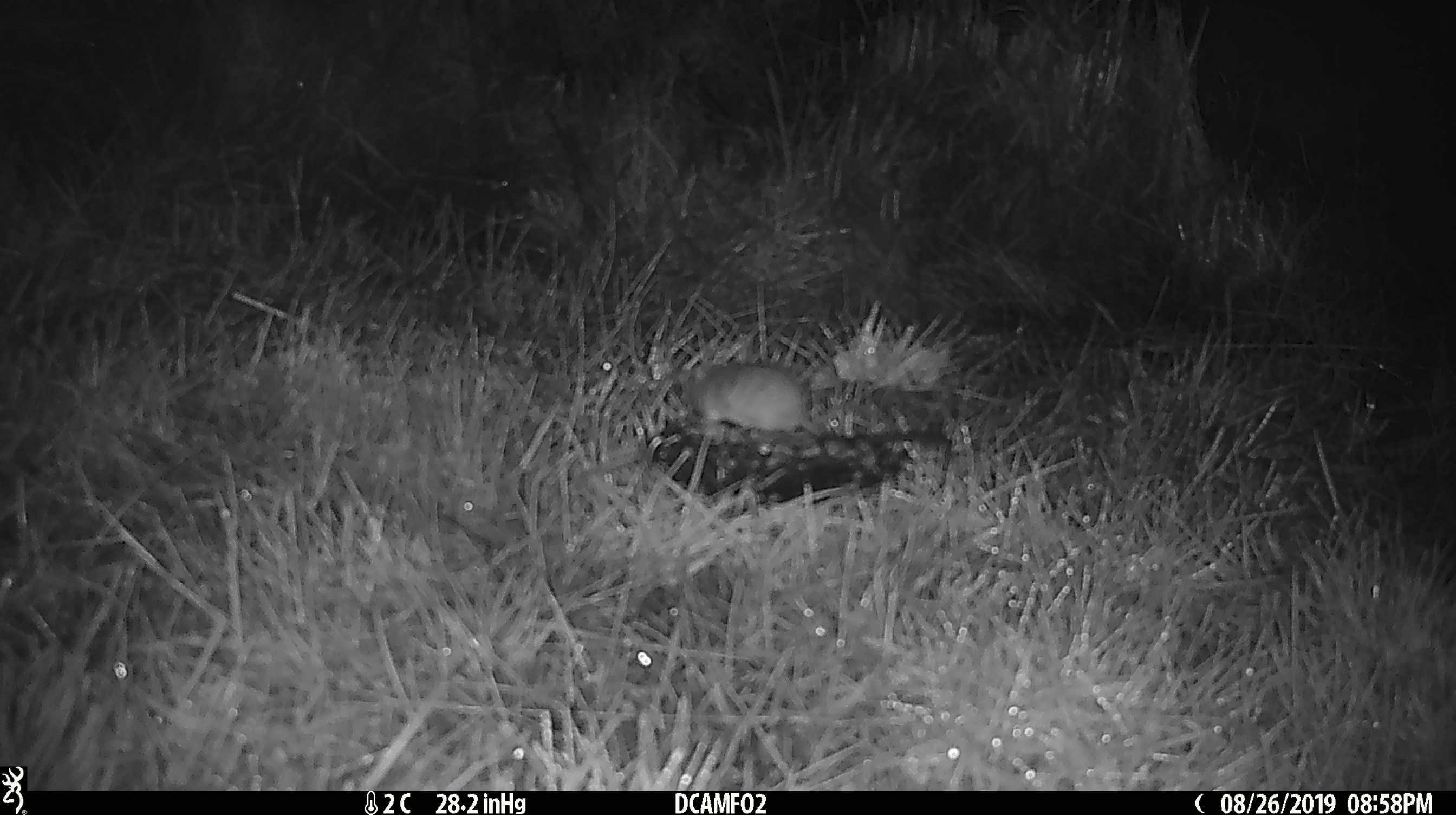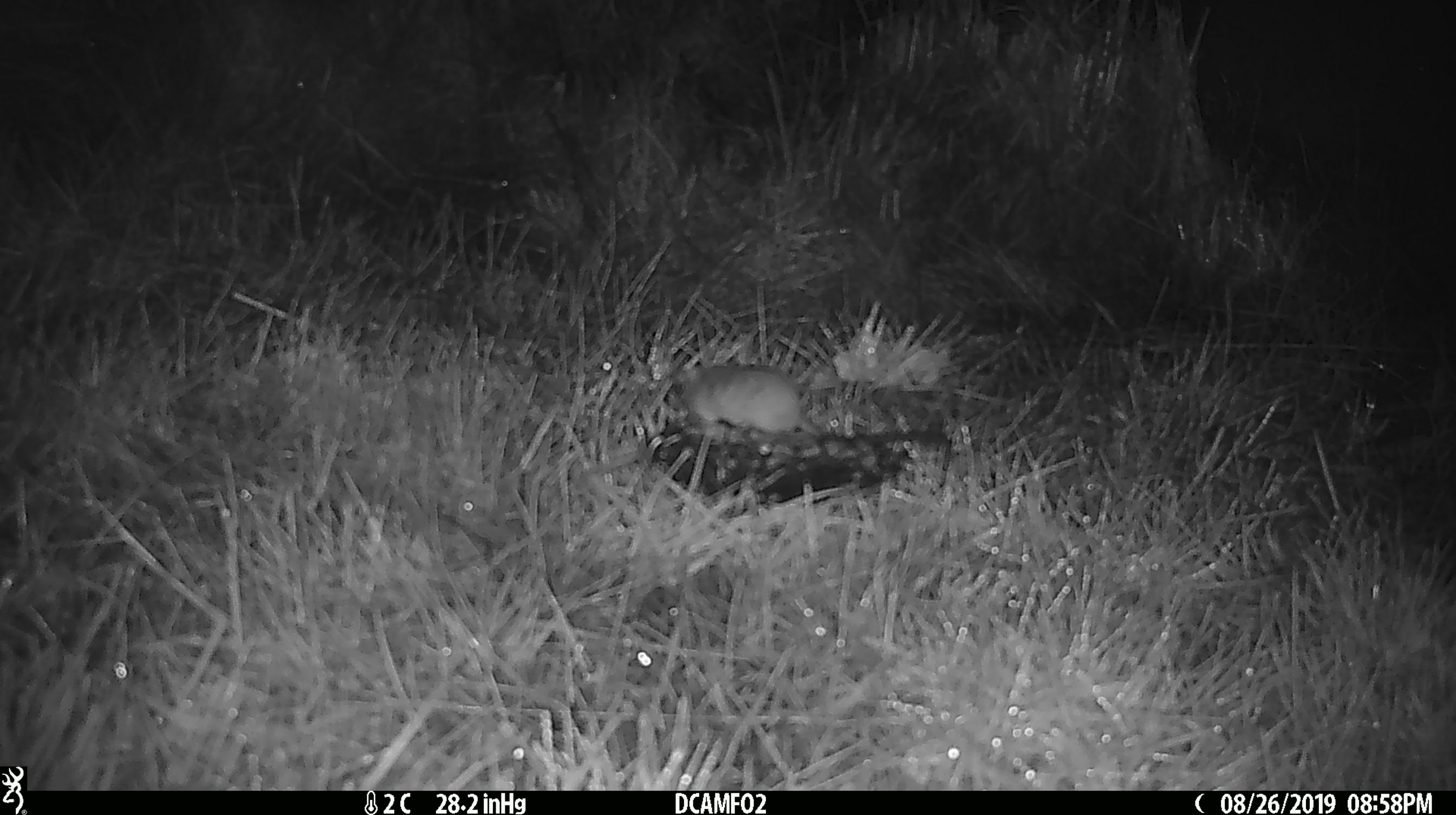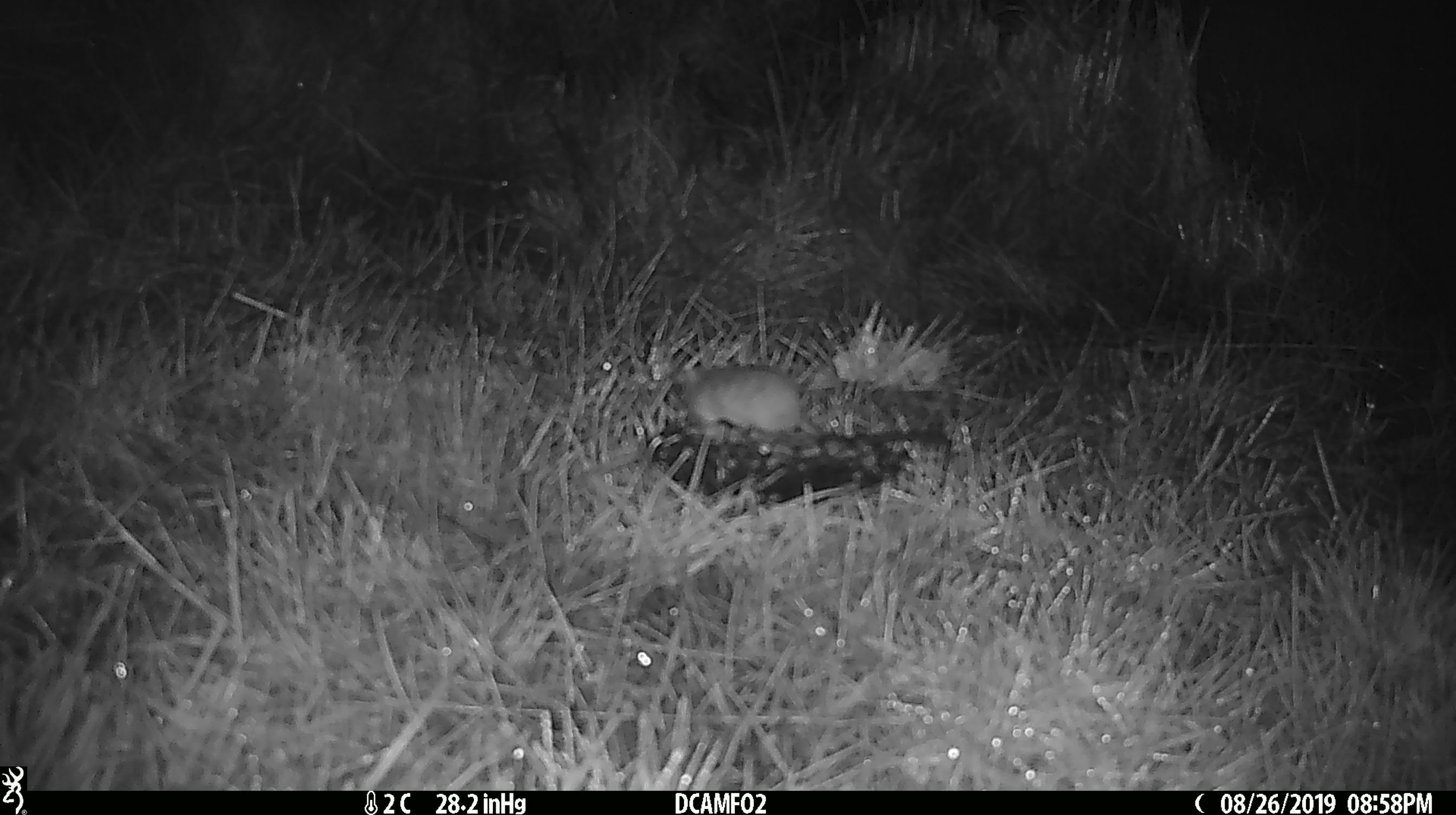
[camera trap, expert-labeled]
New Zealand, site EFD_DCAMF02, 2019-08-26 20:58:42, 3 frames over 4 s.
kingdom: Animalia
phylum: Chordata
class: Mammalia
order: Rodentia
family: Muridae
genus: Mus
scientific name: Mus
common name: mouse